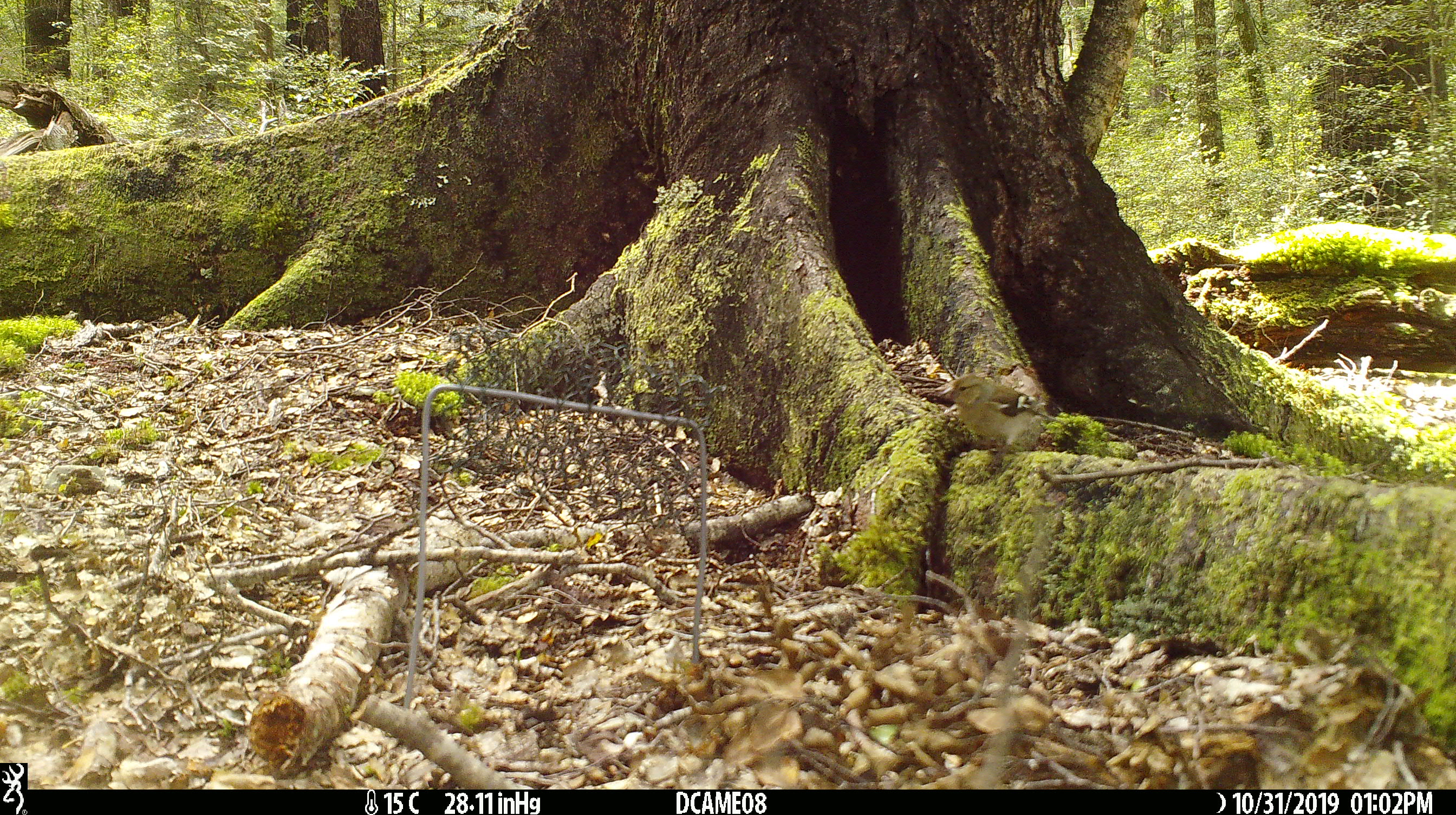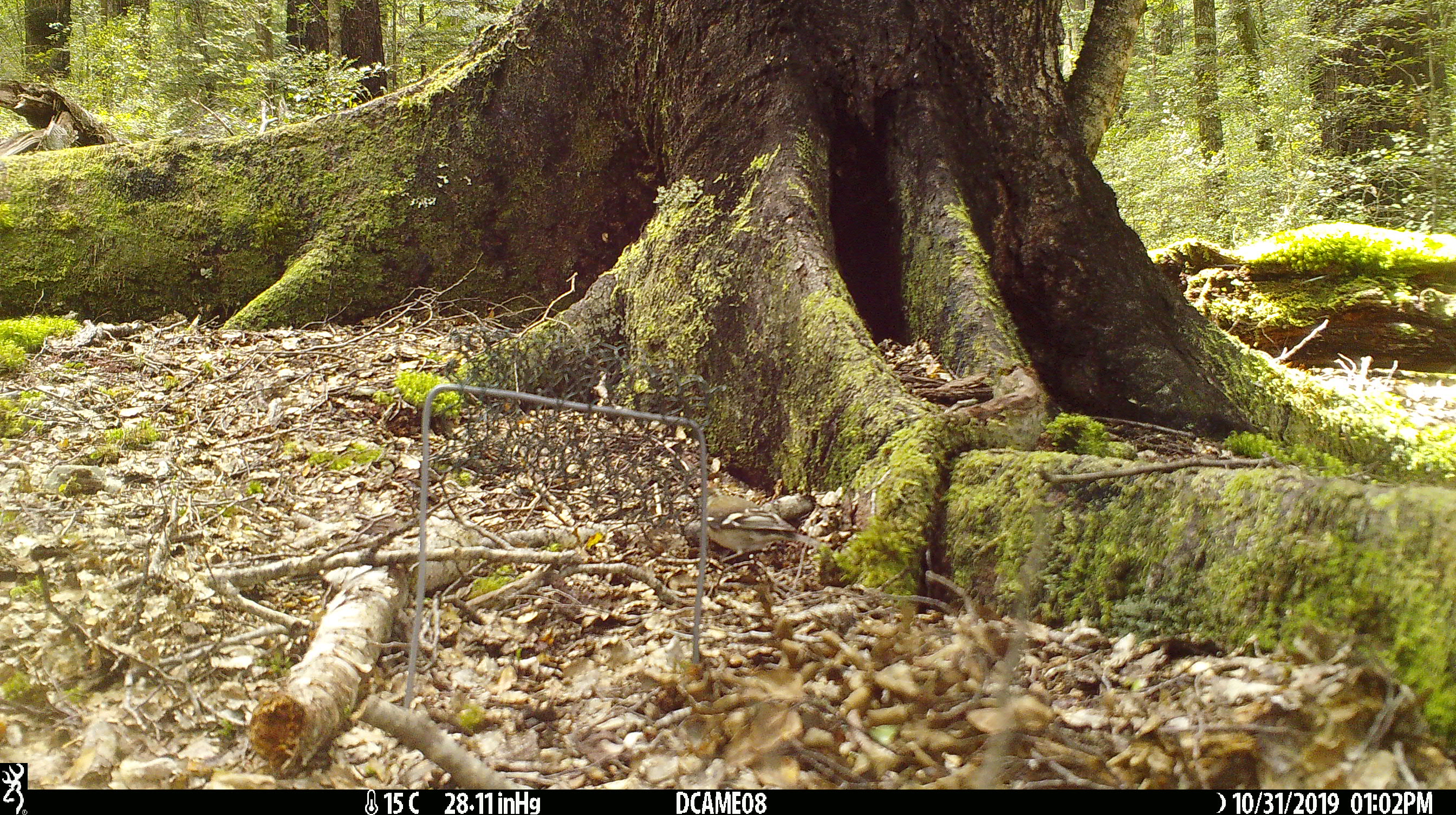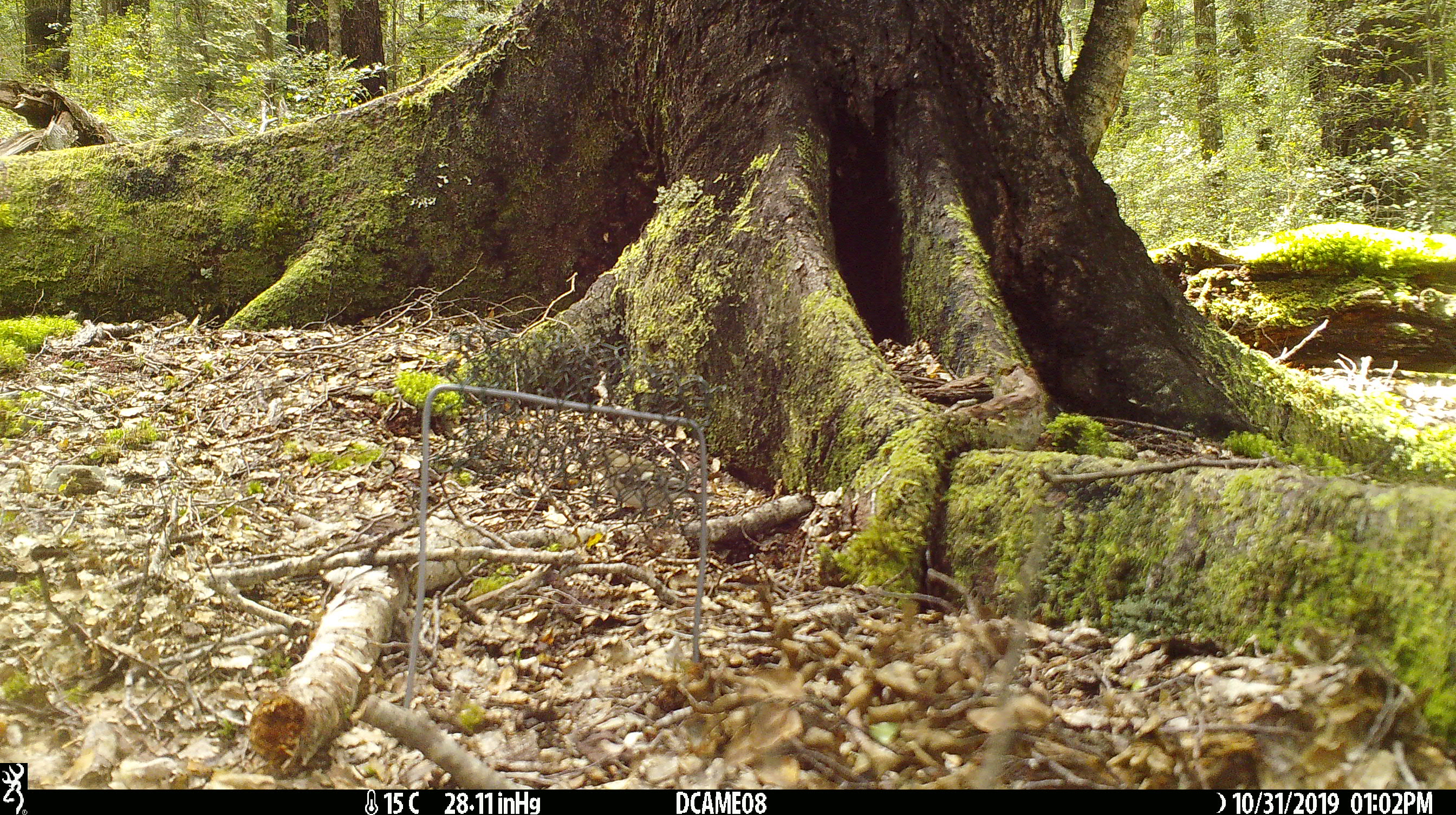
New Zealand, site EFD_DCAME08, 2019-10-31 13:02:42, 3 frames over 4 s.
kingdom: Animalia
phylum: Chordata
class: Aves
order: Passeriformes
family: Fringillidae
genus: Fringilla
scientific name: Fringilla coelebs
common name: common chaffinch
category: chaffinch